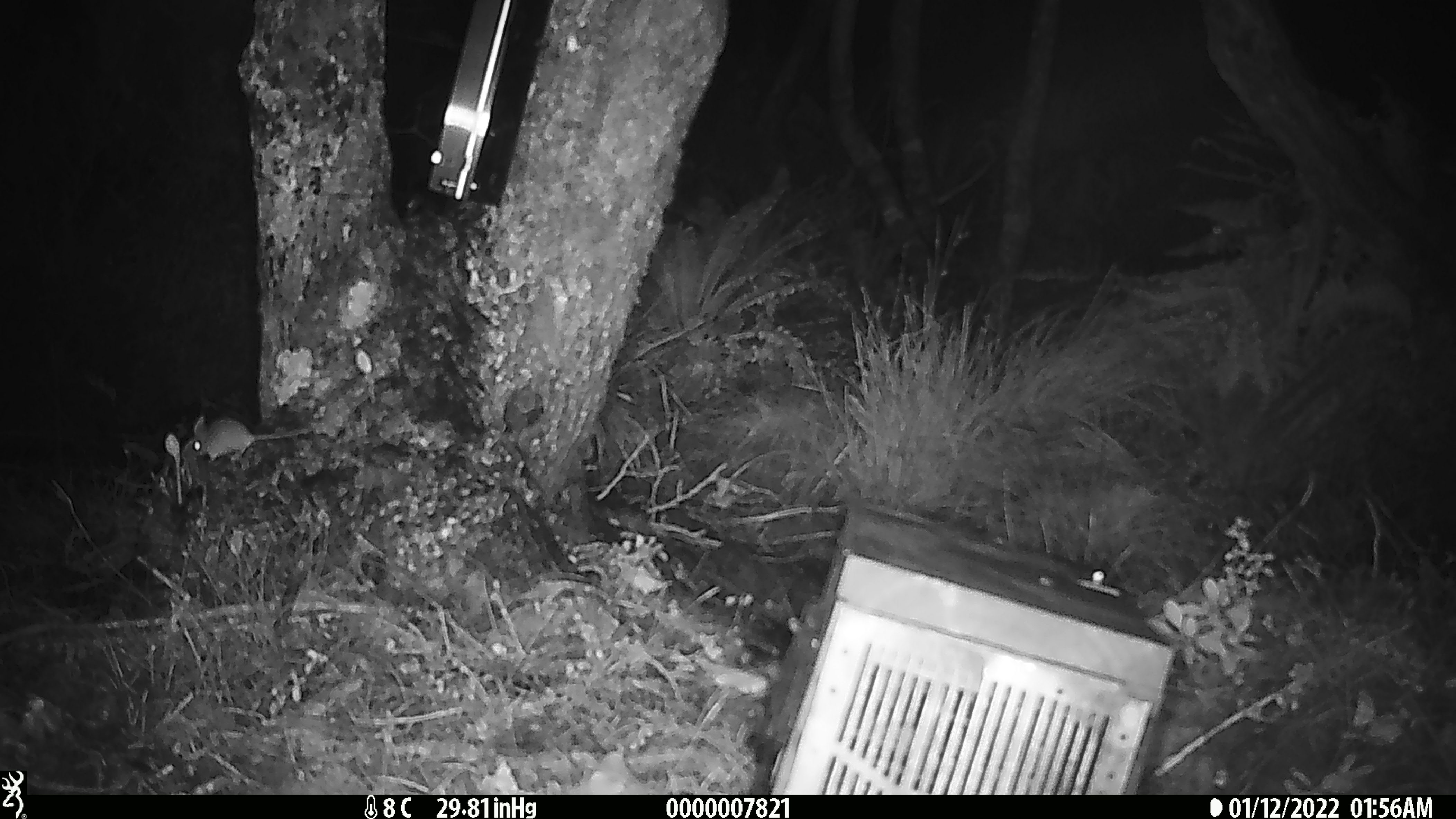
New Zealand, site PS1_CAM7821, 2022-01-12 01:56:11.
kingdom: Animalia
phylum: Chordata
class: Mammalia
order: Rodentia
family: Muridae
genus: Mus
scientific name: Mus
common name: mouse